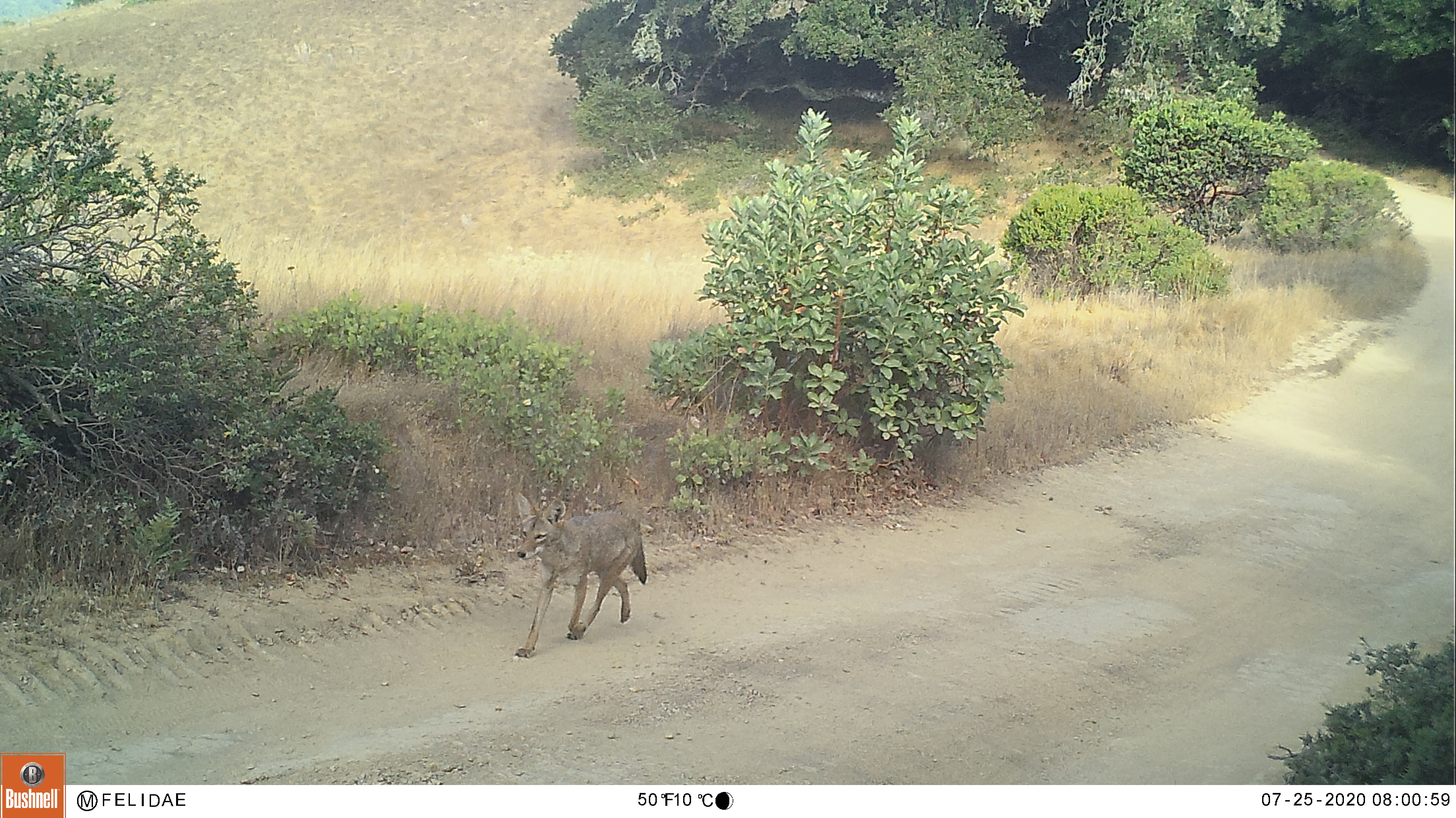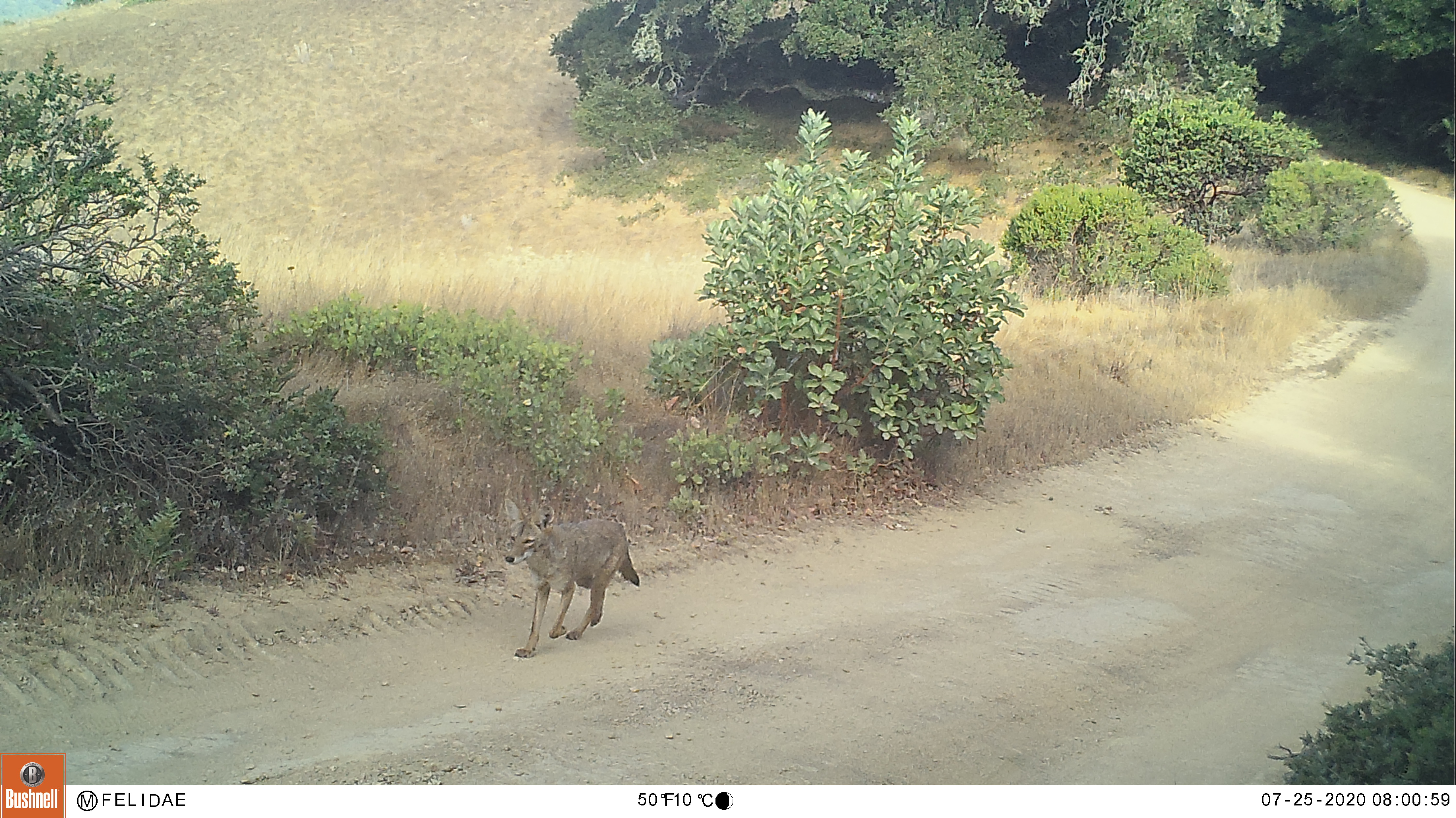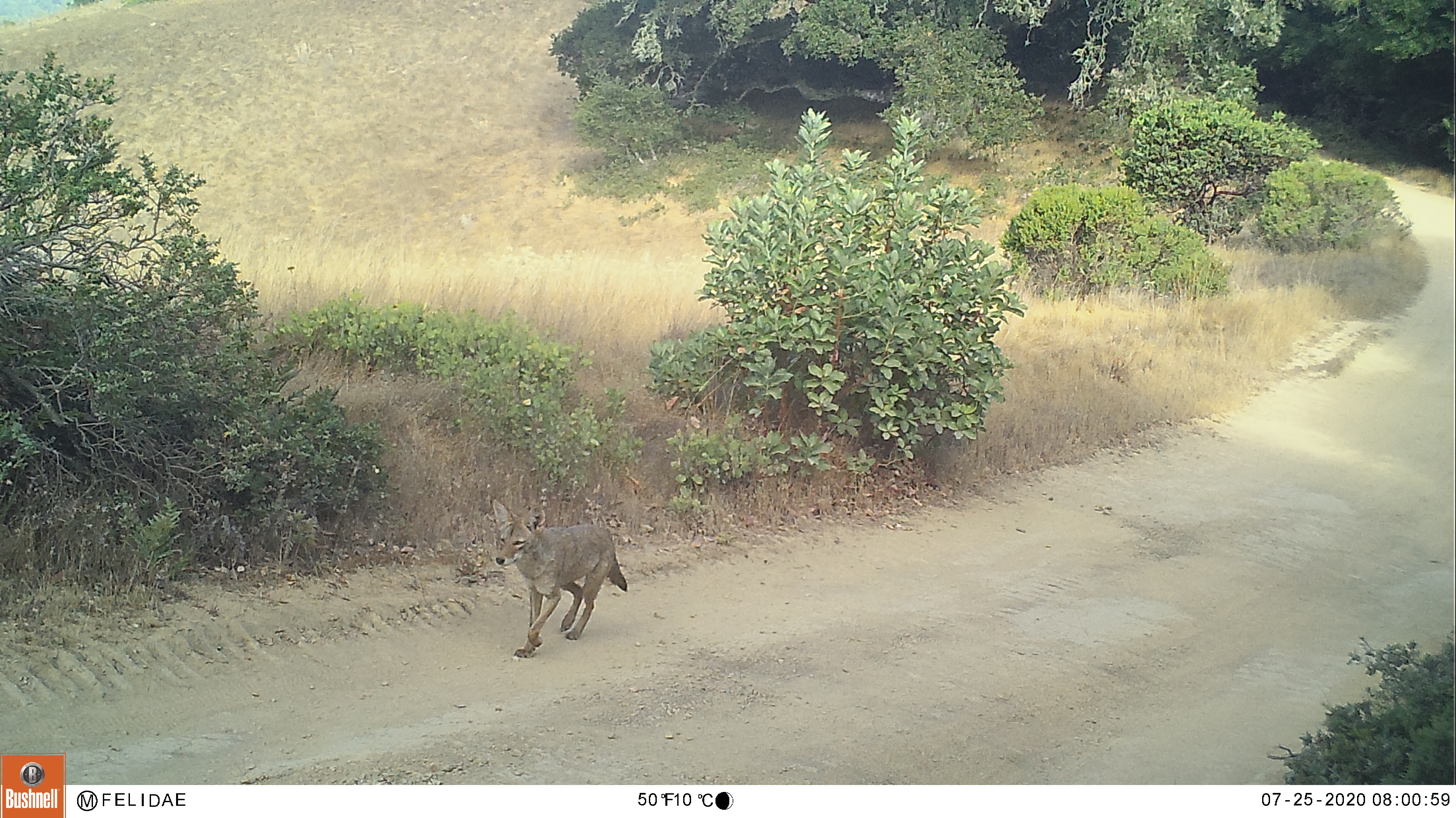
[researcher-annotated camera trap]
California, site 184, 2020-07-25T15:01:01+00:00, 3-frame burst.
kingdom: Animalia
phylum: Chordata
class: Mammalia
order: Carnivora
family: Canidae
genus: Canis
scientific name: Canis latrans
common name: coyote